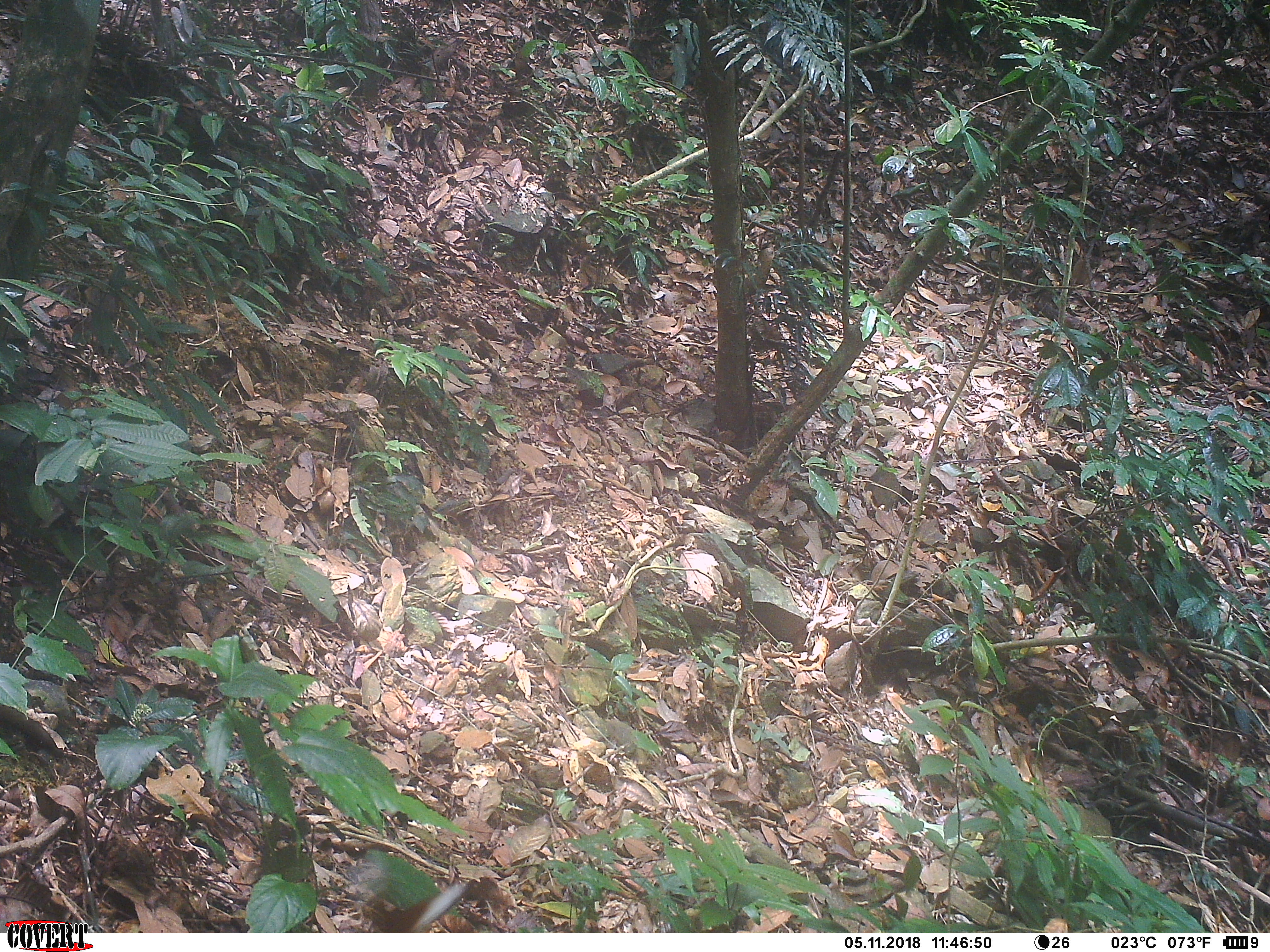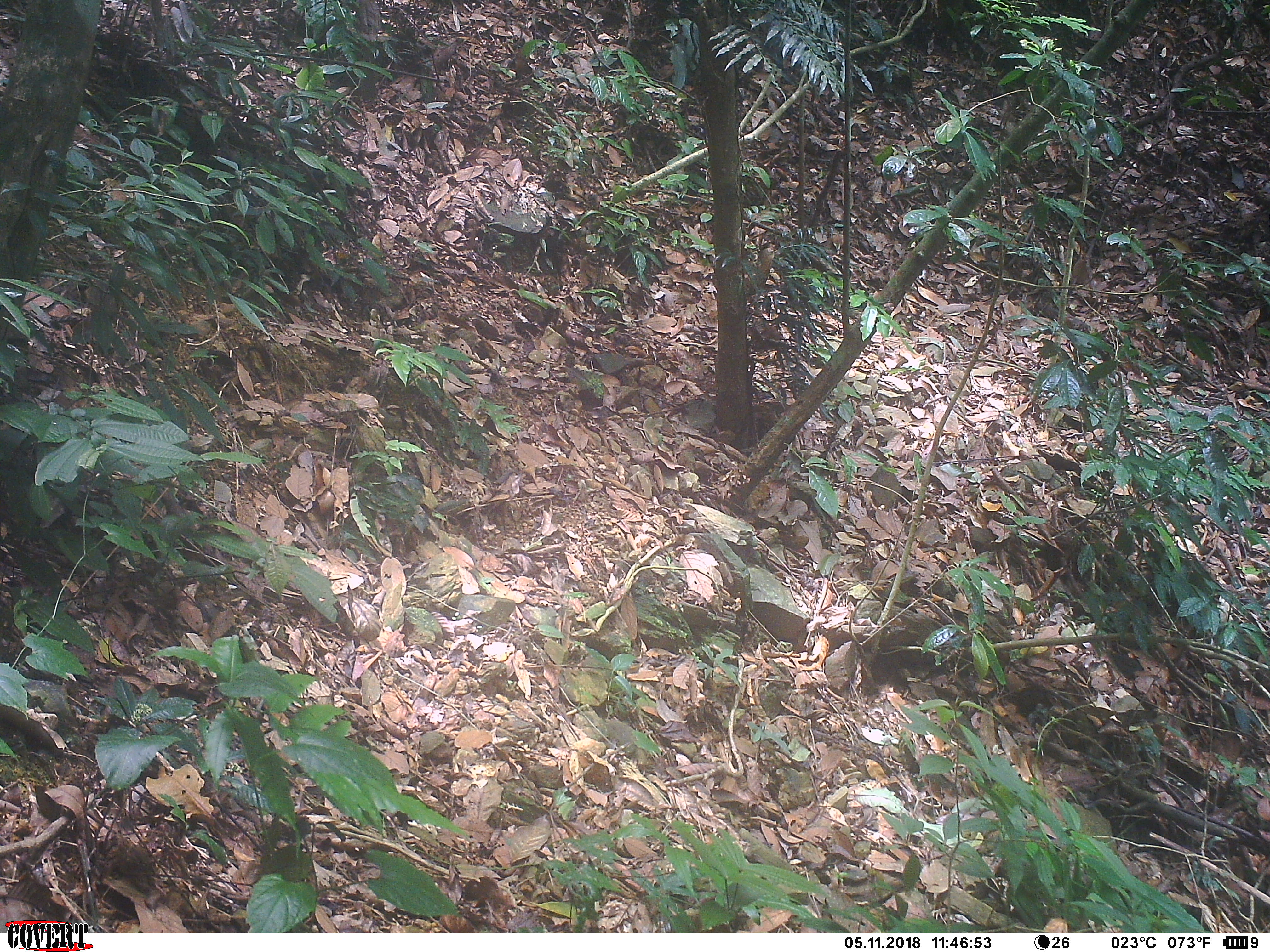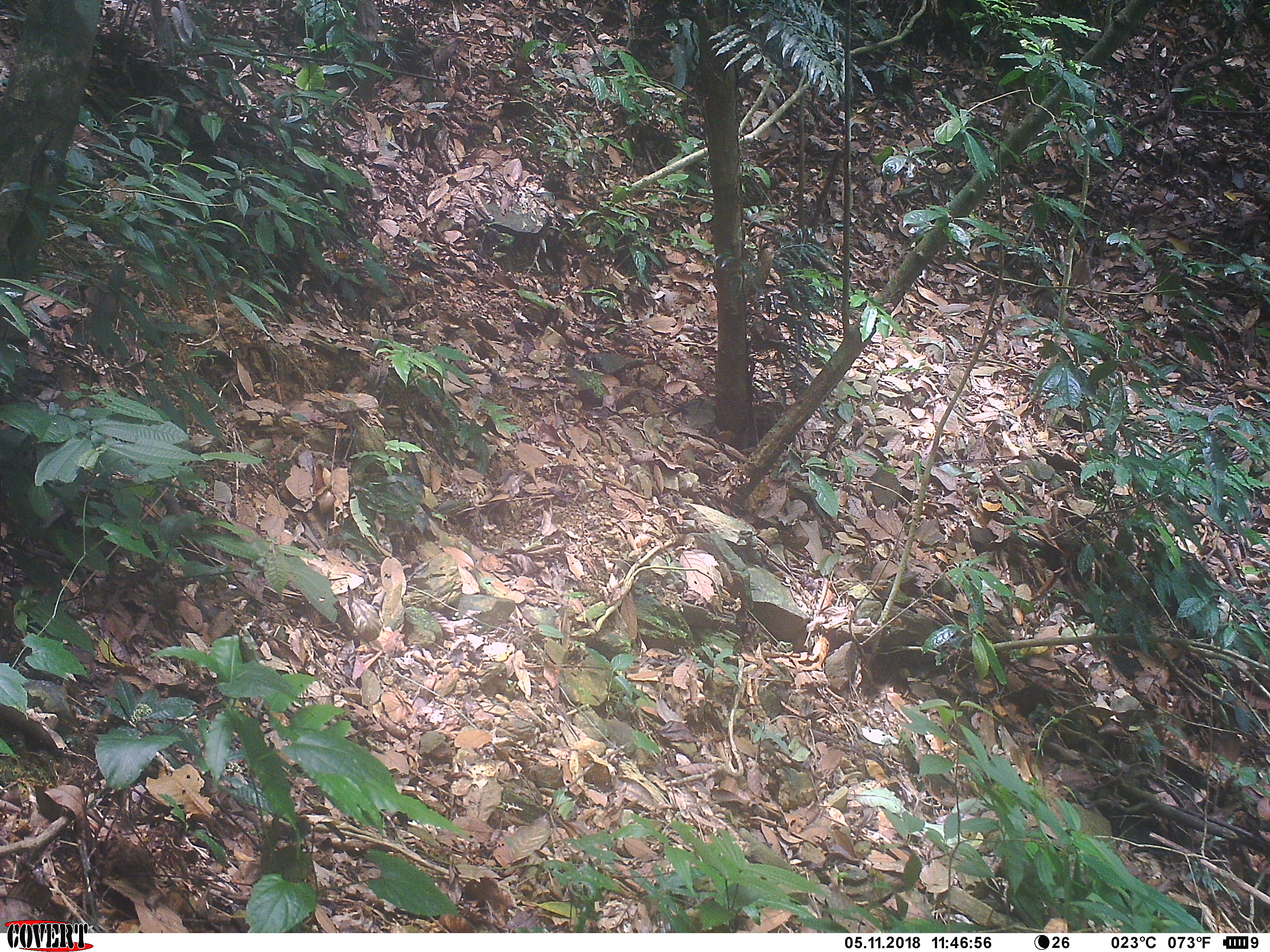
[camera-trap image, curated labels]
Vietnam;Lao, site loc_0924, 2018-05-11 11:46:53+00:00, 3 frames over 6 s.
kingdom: Animalia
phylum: Arthropoda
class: Insecta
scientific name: Insecta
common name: insect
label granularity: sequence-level